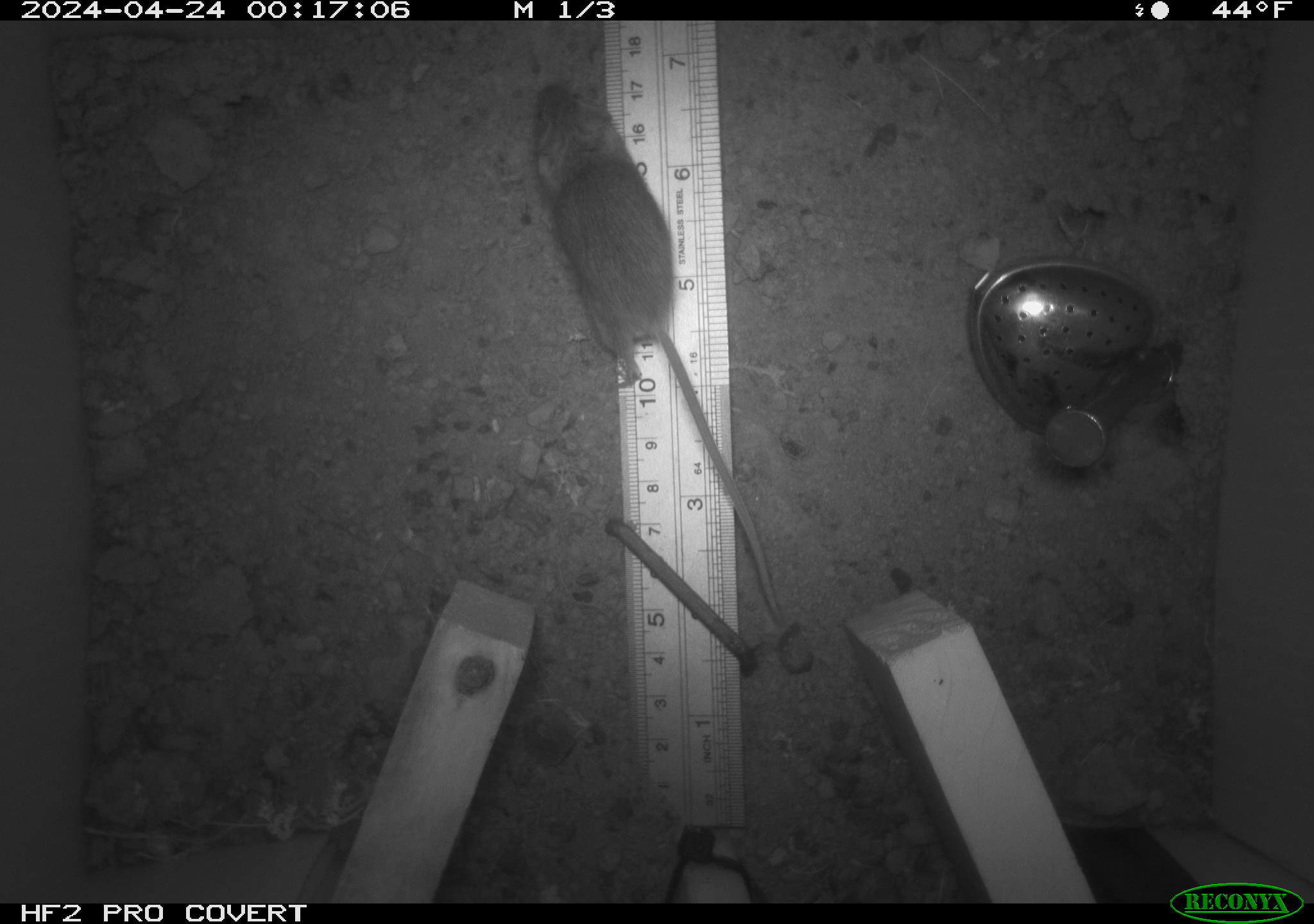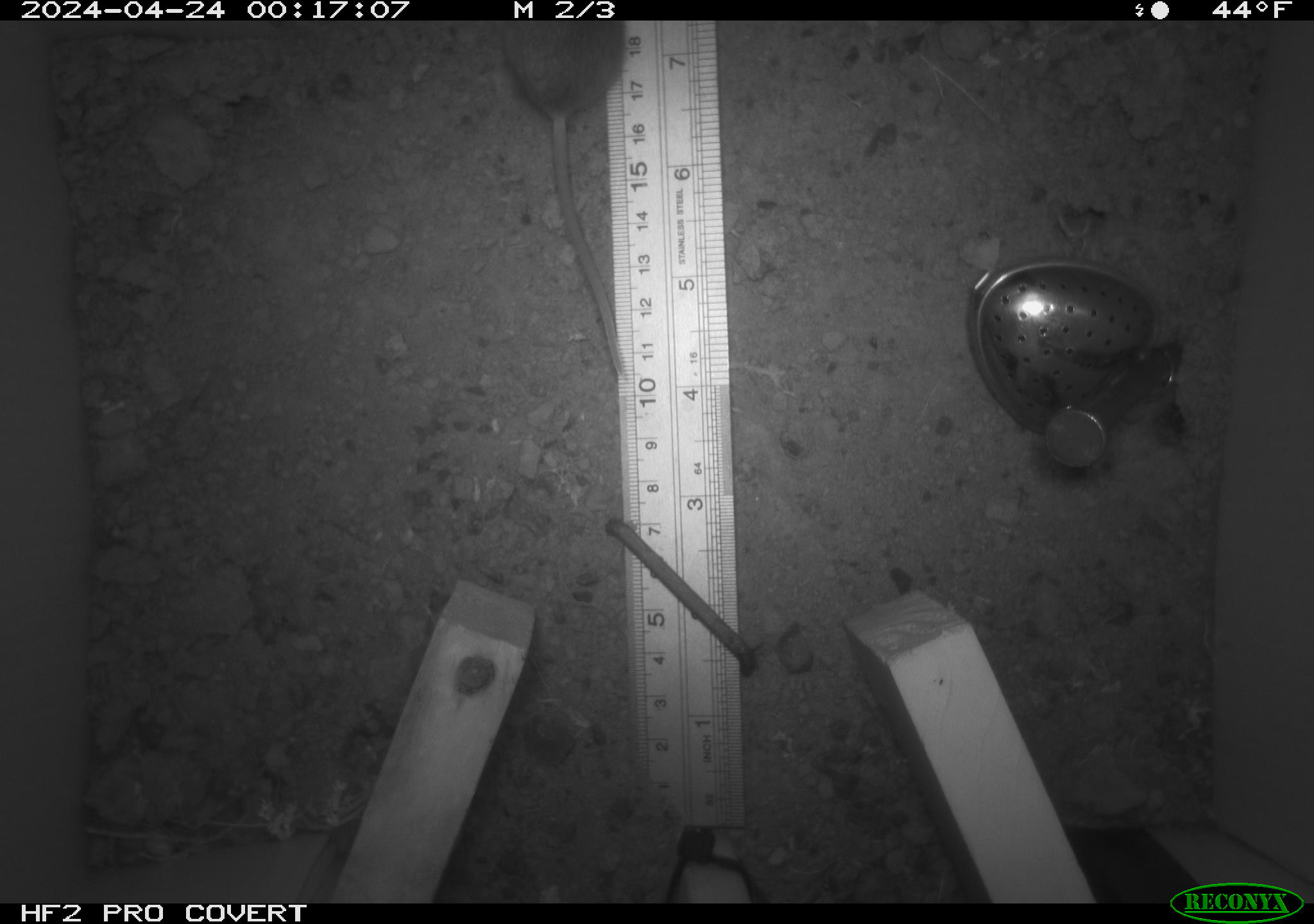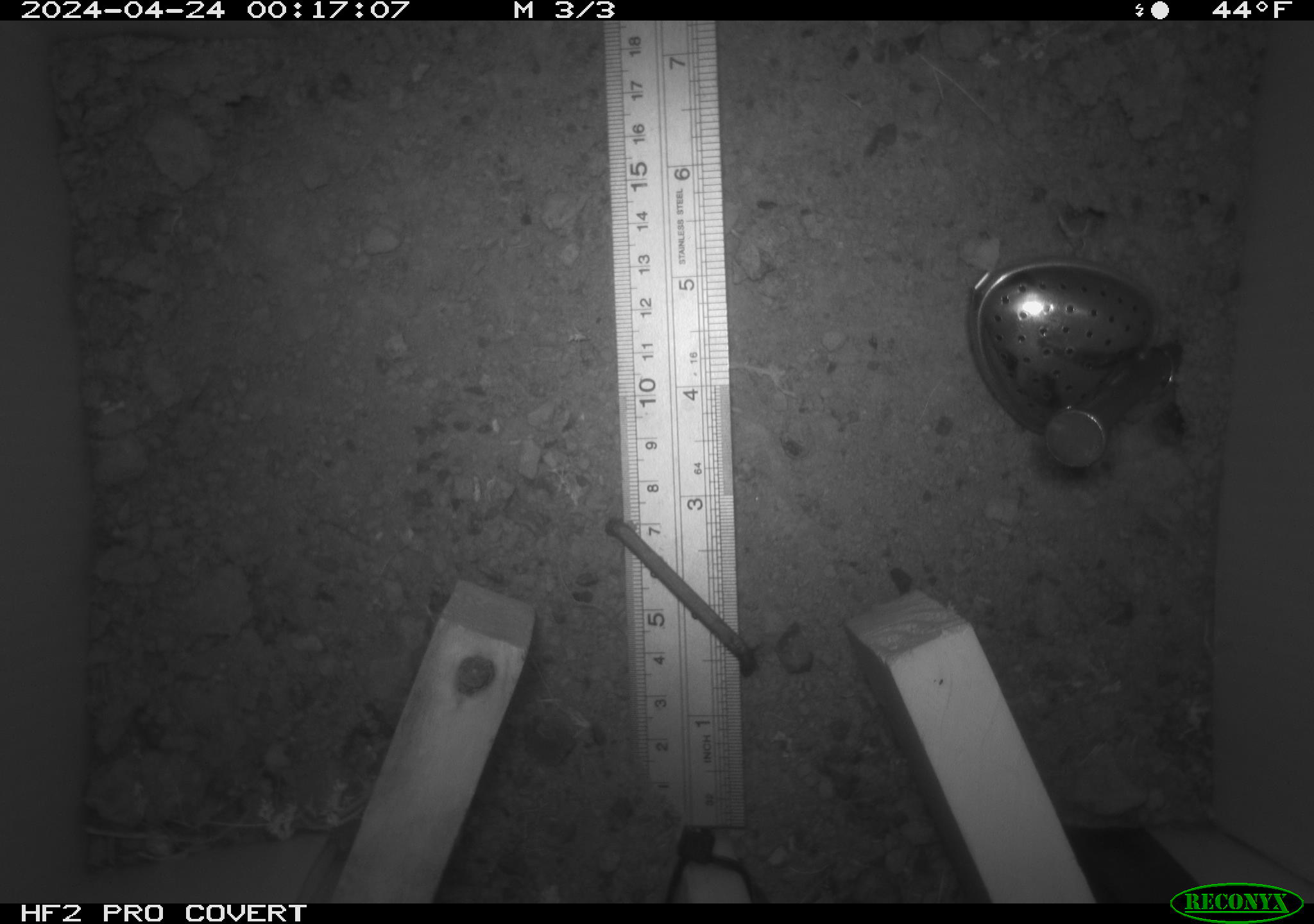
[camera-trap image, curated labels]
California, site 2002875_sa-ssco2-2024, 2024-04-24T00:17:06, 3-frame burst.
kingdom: Animalia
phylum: Chordata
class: Mammalia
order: Rodentia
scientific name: Rodentia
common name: mouse species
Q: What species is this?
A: Mouse species (Rodentia).